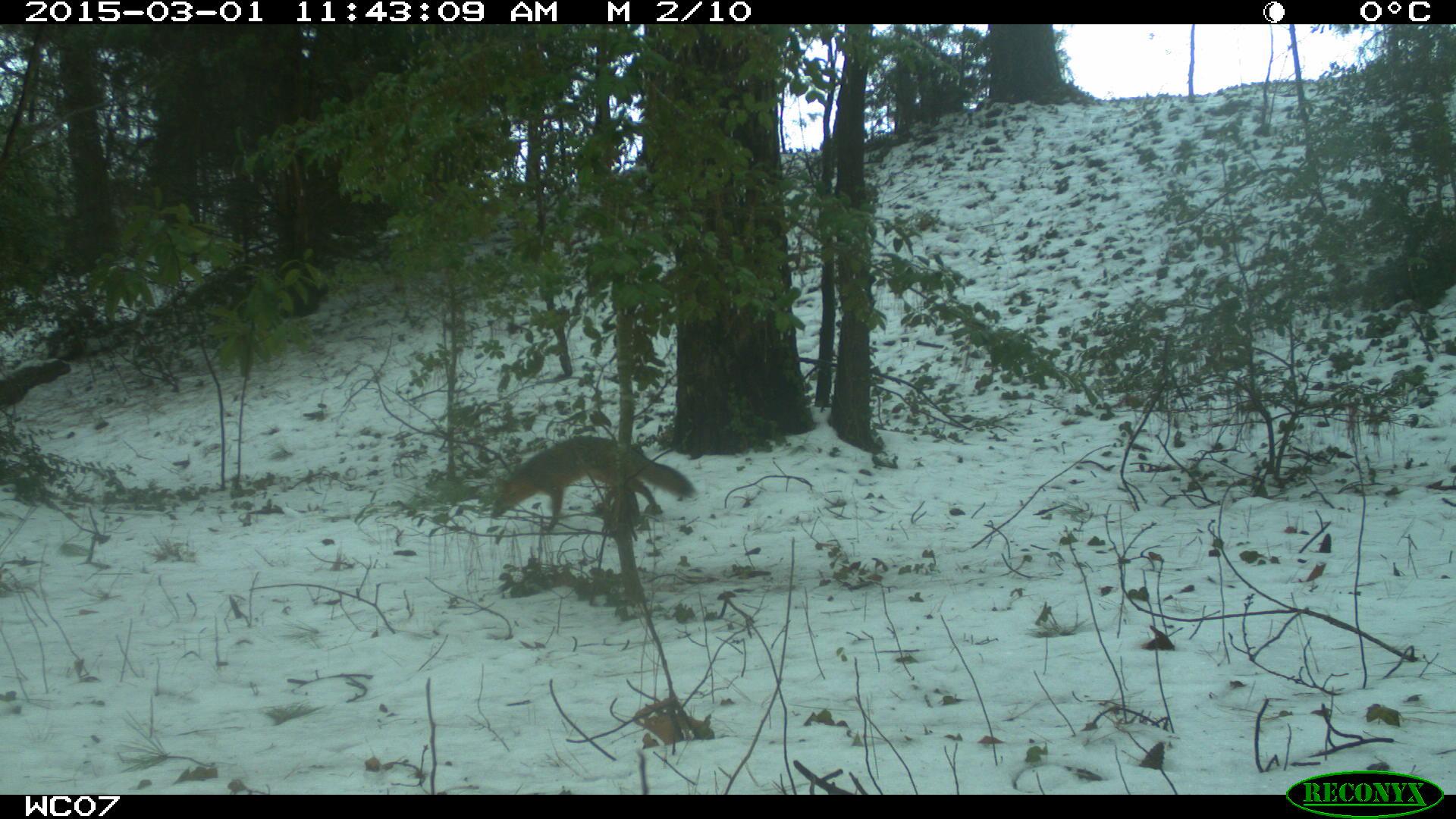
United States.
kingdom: Animalia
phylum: Chordata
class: Mammalia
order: Carnivora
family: Canidae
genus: Urocyon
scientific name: Urocyon cinereoargenteus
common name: gray fox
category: Grey Fox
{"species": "Grey Fox (gray fox) (Urocyon cinereoargenteus)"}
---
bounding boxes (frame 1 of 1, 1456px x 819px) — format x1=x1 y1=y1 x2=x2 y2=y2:
Grey Fox: x1=480 y1=433 x2=707 y2=543